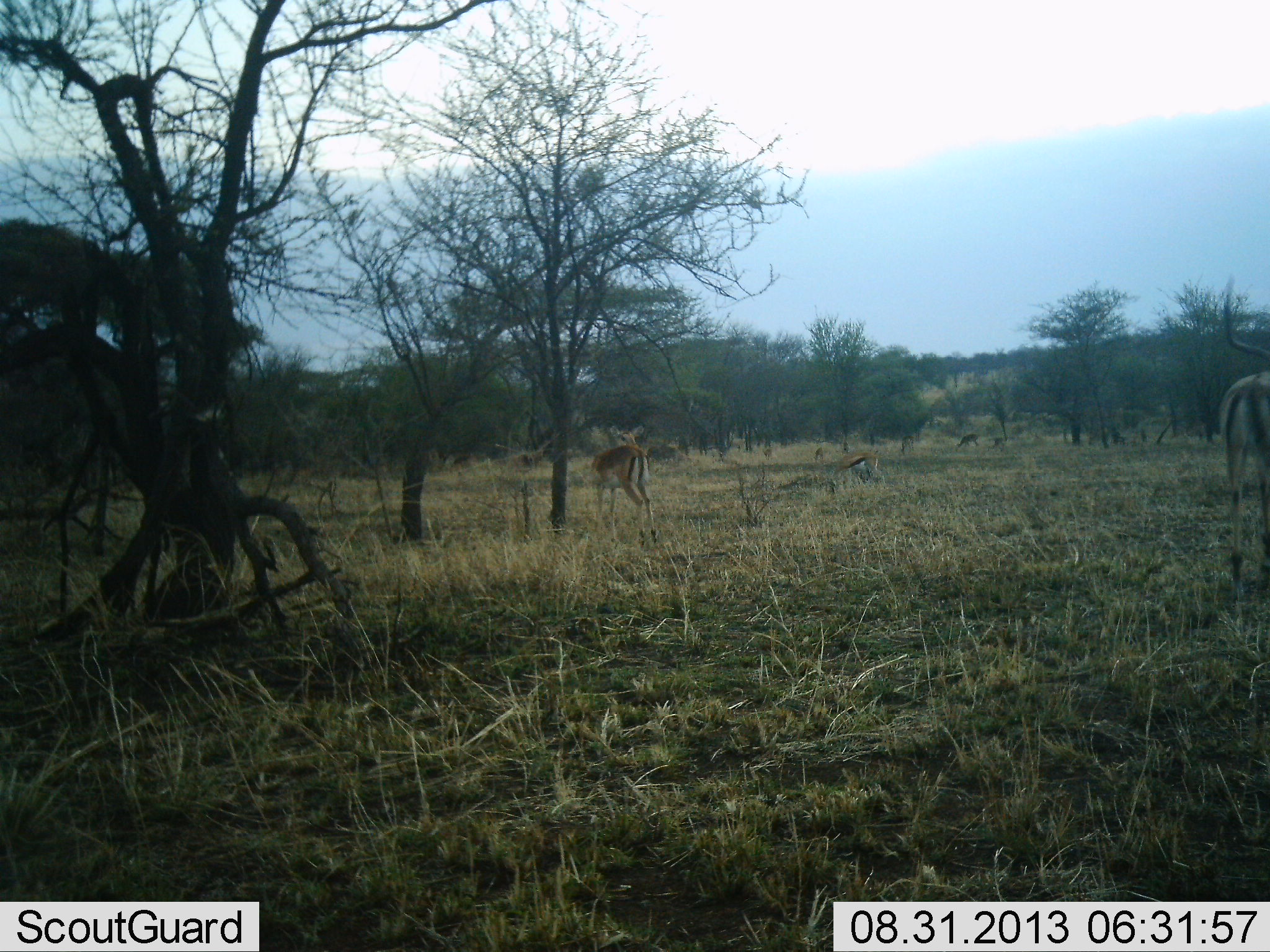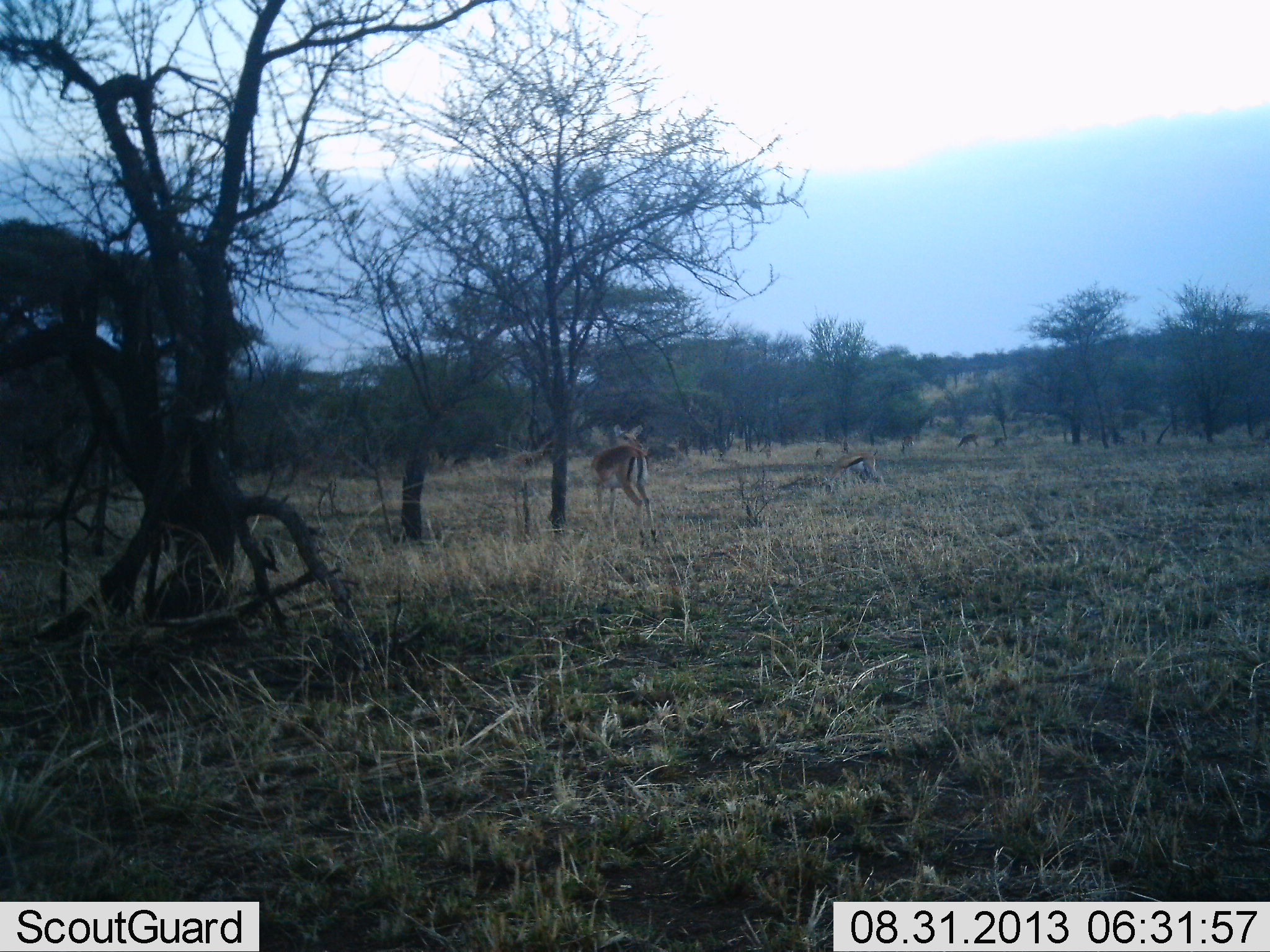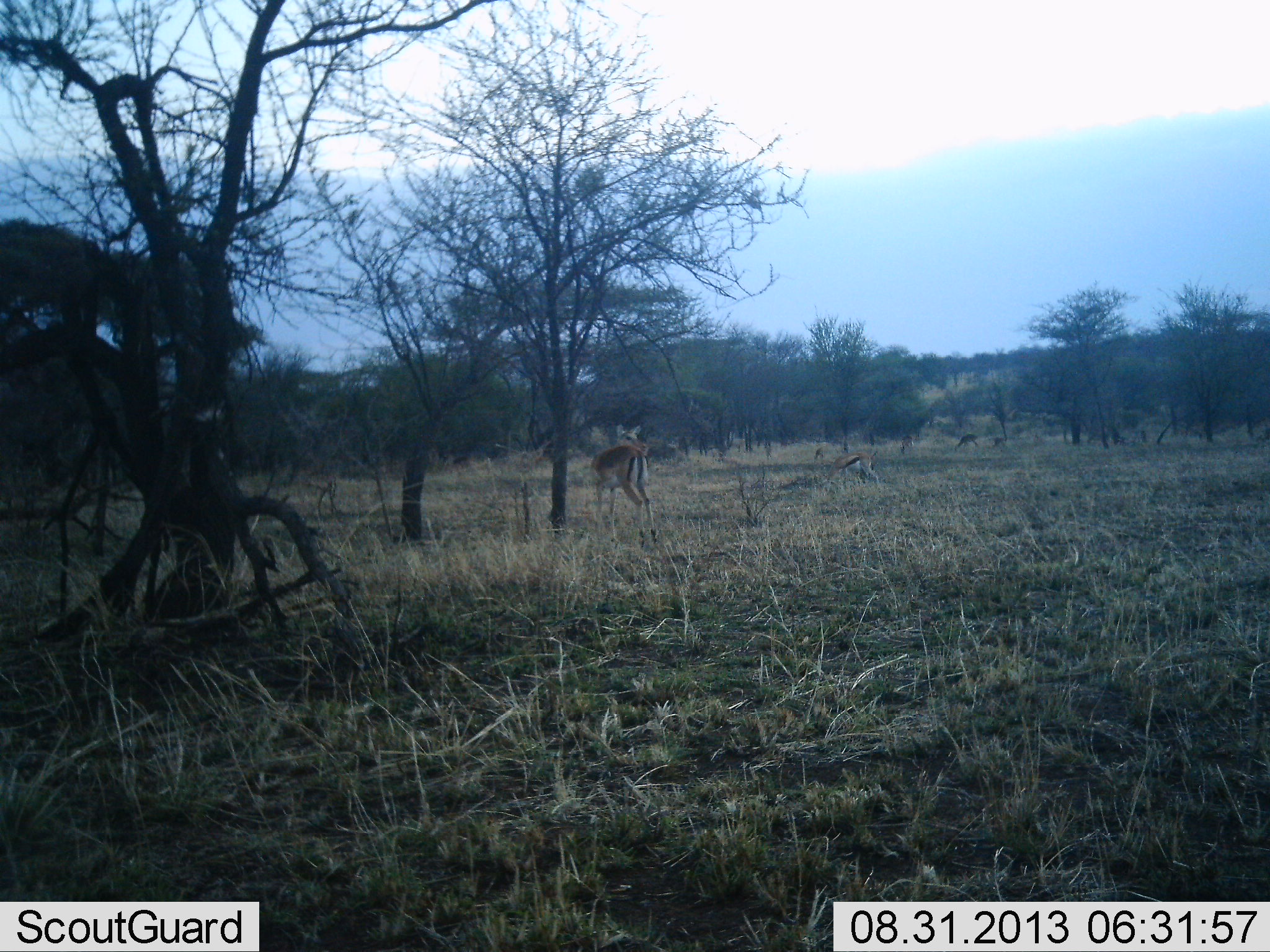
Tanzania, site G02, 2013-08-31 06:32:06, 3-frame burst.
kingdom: Animalia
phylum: Chordata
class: Mammalia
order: Artiodactyla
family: Bovidae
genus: Eudorcas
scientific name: Eudorcas thomsonii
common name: thomson's gazelle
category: gazellethomsons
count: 2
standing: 53%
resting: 6%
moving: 18%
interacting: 0%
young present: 0%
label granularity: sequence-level